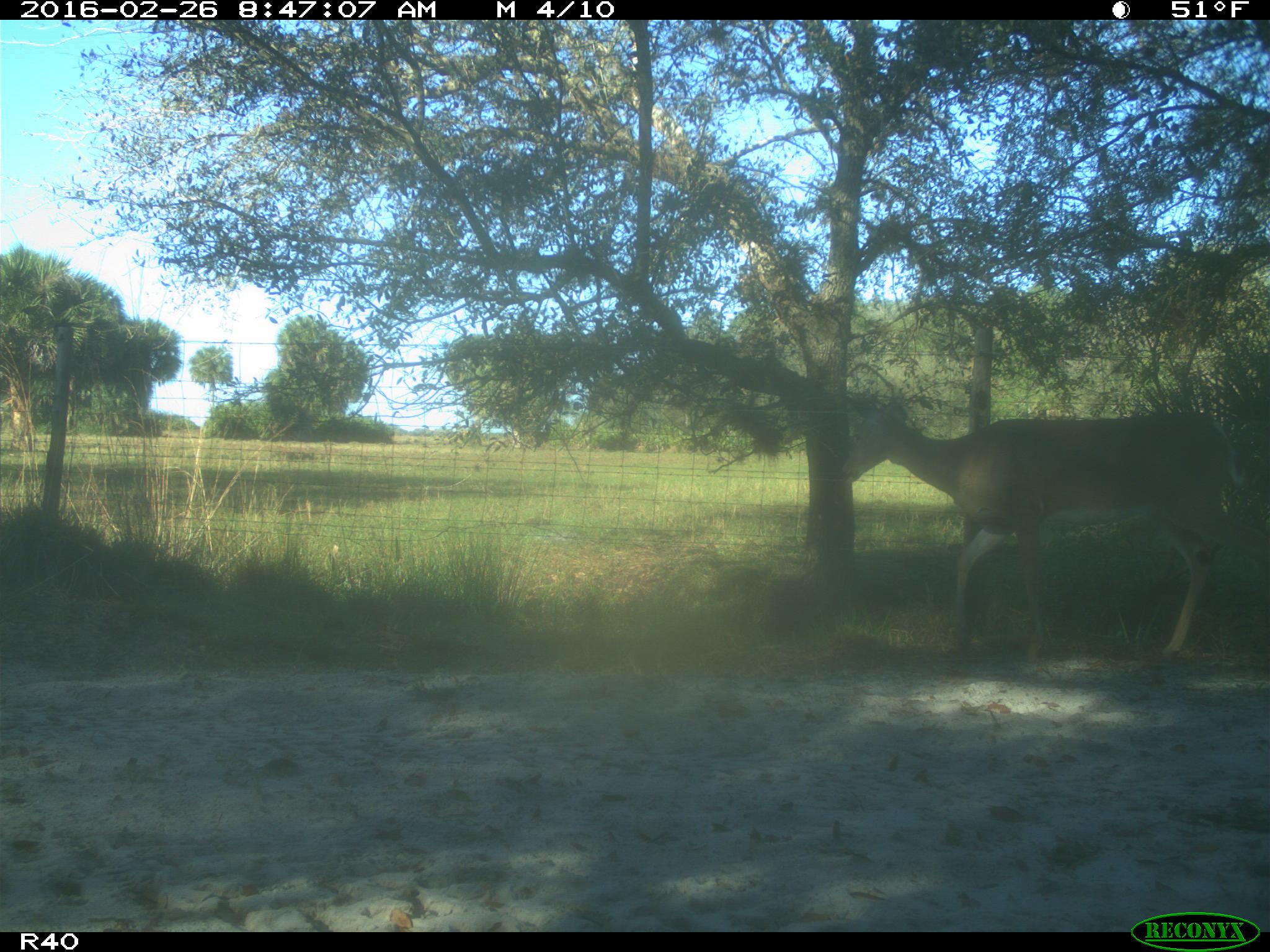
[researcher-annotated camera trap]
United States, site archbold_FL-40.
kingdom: Animalia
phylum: Chordata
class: Mammalia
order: Artiodactyla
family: Cervidae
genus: Odocoileus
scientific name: Odocoileus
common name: deer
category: unidentified deer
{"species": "unidentified deer (deer) (Odocoileus)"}